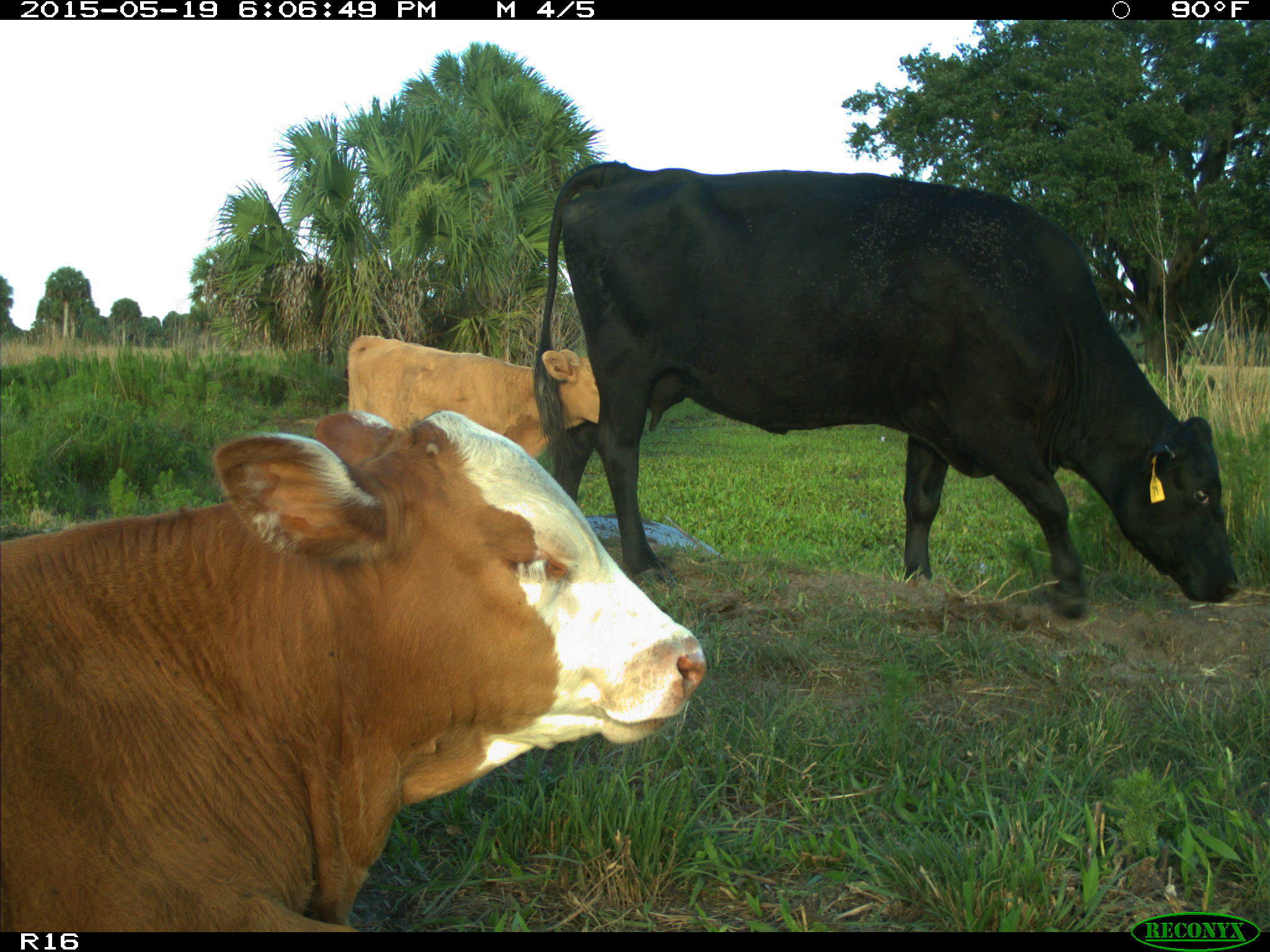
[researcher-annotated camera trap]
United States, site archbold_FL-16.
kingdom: Animalia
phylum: Chordata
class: Mammalia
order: Artiodactyla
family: Bovidae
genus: Bos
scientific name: Bos taurus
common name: domestic cow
Bos taurus (domestic cow).